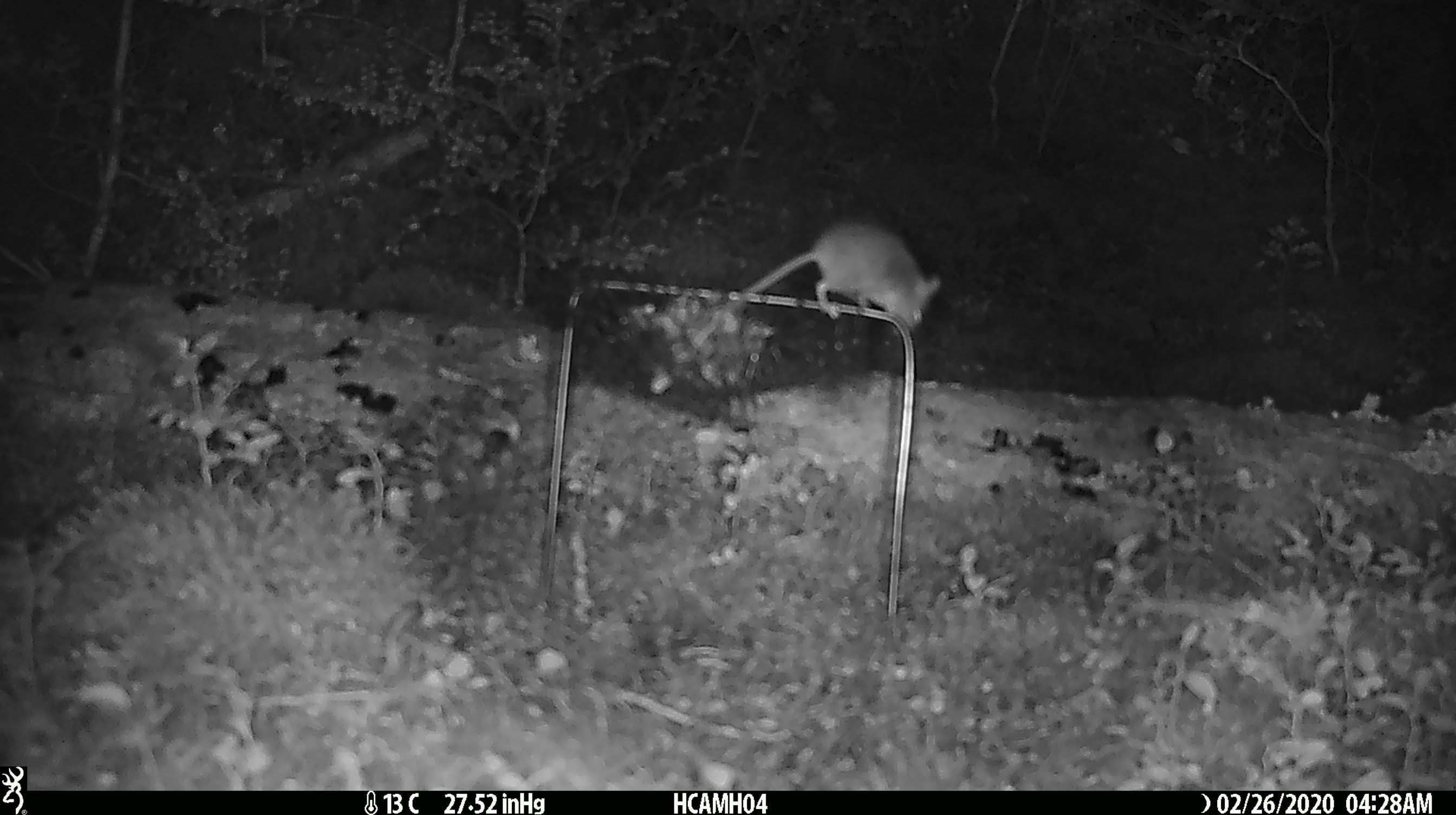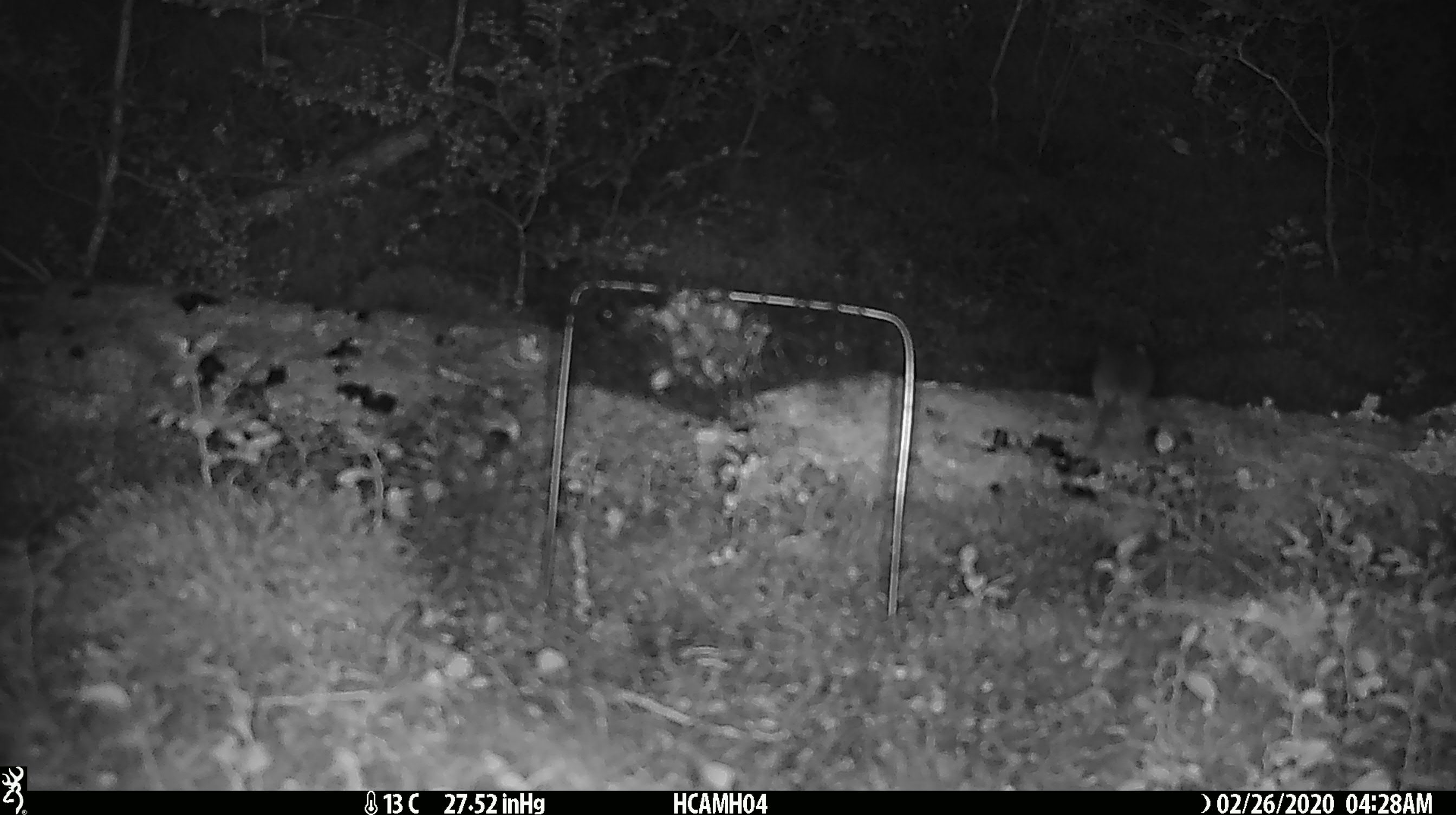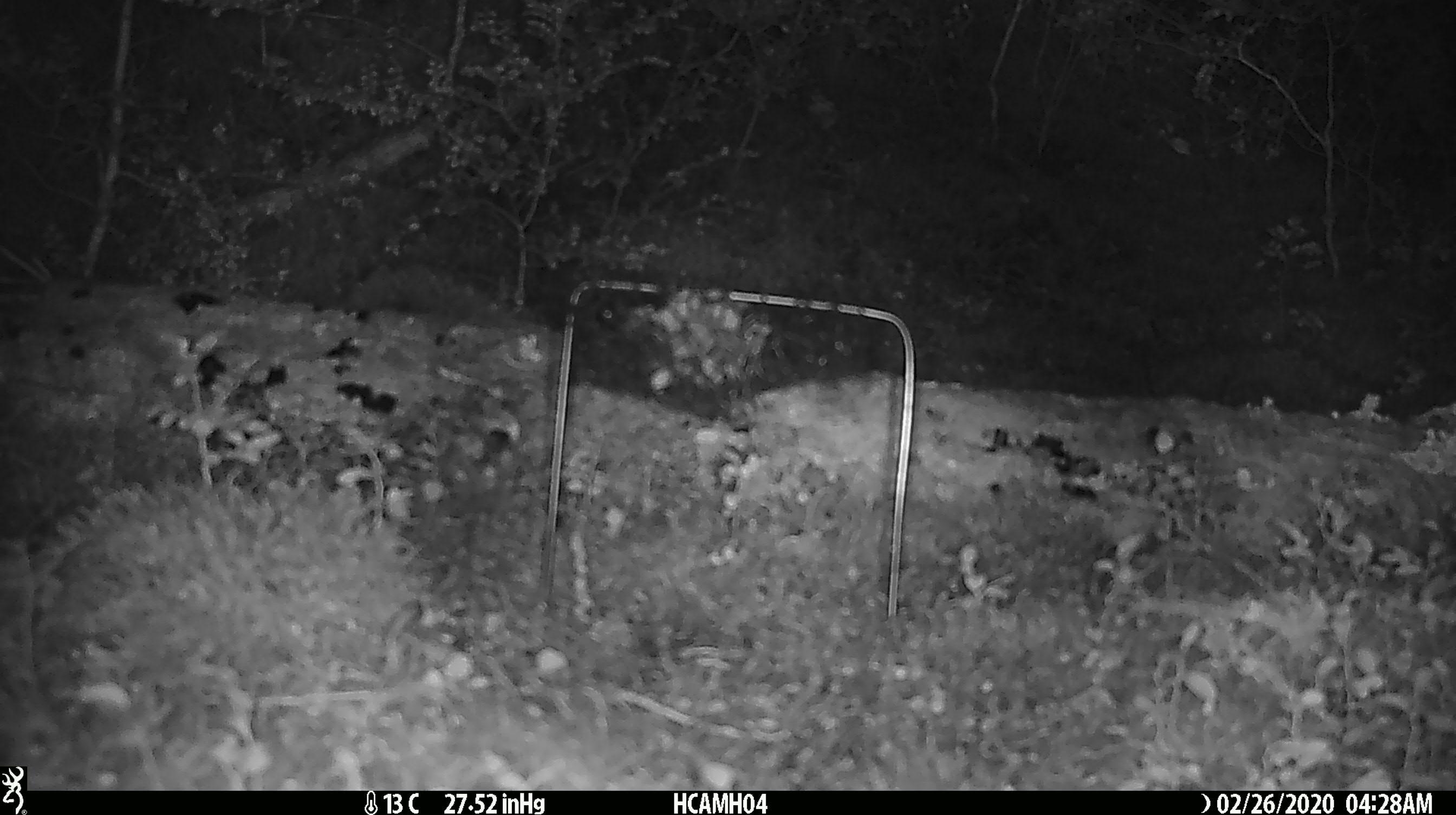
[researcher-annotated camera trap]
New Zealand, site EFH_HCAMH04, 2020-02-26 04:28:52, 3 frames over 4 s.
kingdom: Animalia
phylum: Chordata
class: Mammalia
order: Rodentia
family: Muridae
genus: Mus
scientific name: Mus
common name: mouse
Mouse (Mus).